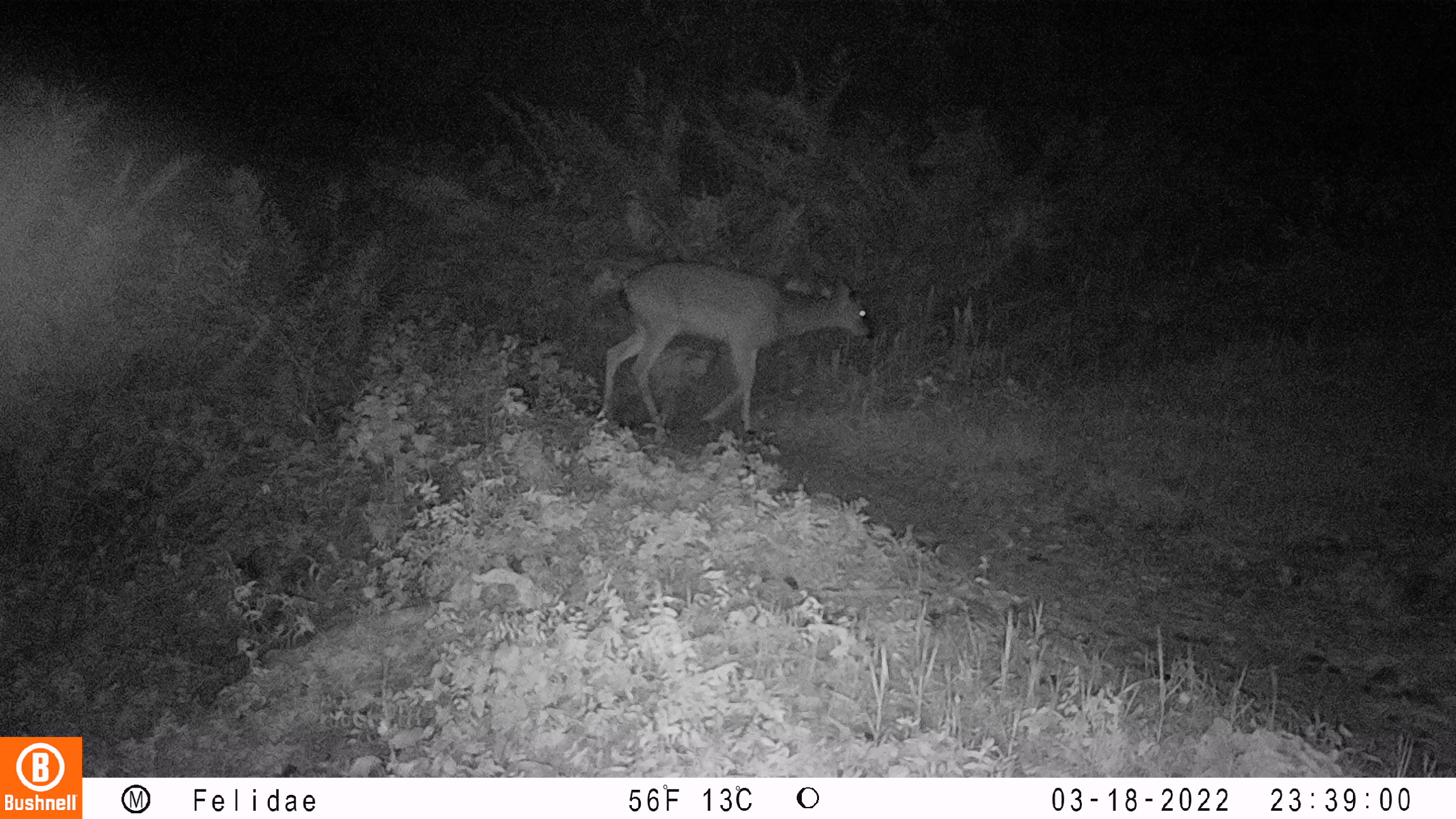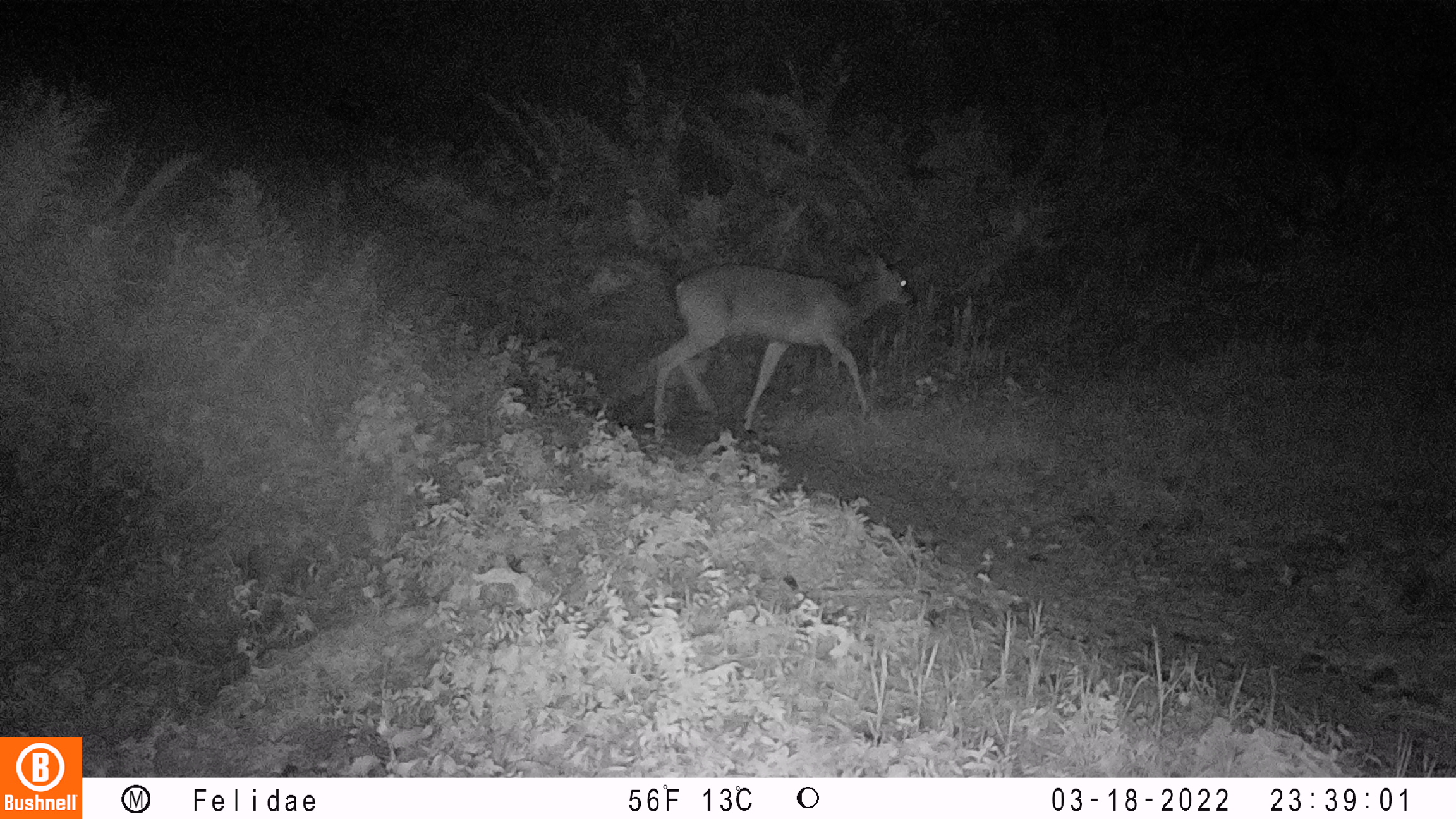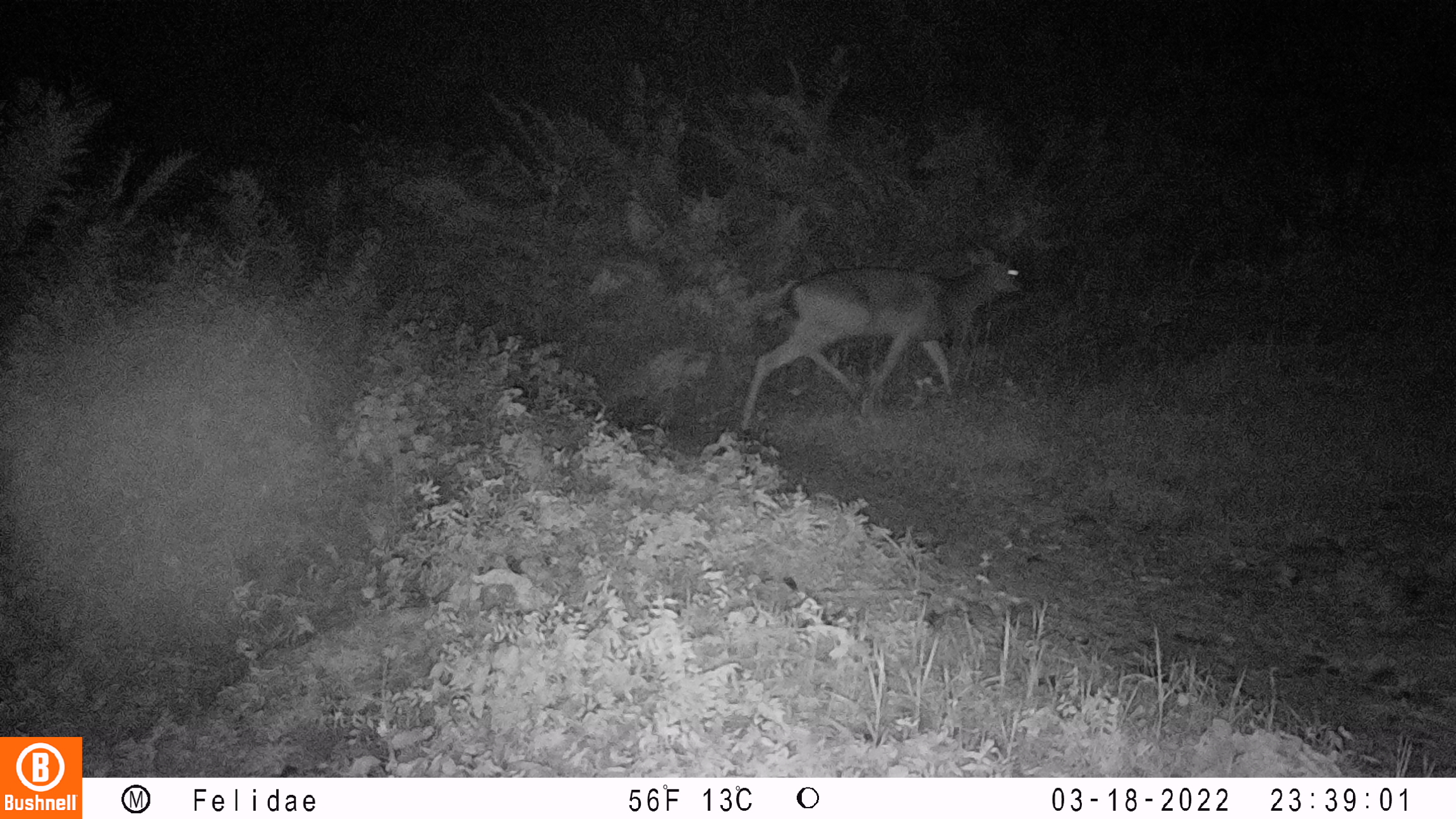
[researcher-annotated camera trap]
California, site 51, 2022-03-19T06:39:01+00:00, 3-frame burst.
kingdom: Animalia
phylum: Chordata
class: Mammalia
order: Artiodactyla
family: Cervidae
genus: Odocoileus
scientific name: Odocoileus hemionus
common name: mule deer